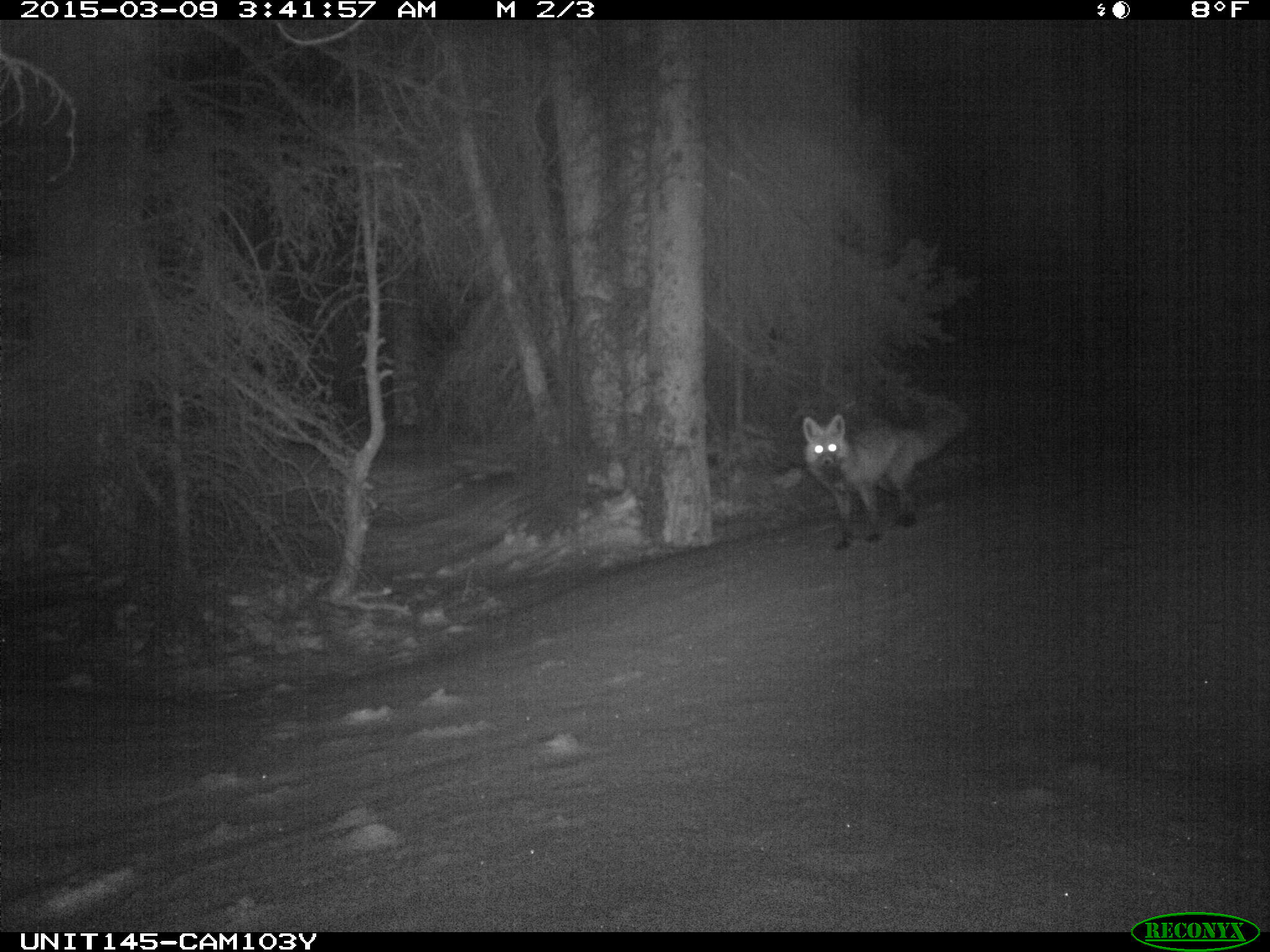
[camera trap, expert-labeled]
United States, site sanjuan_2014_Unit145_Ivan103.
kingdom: Animalia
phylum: Chordata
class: Mammalia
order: Carnivora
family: Canidae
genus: Vulpes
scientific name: Vulpes vulpes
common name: red fox